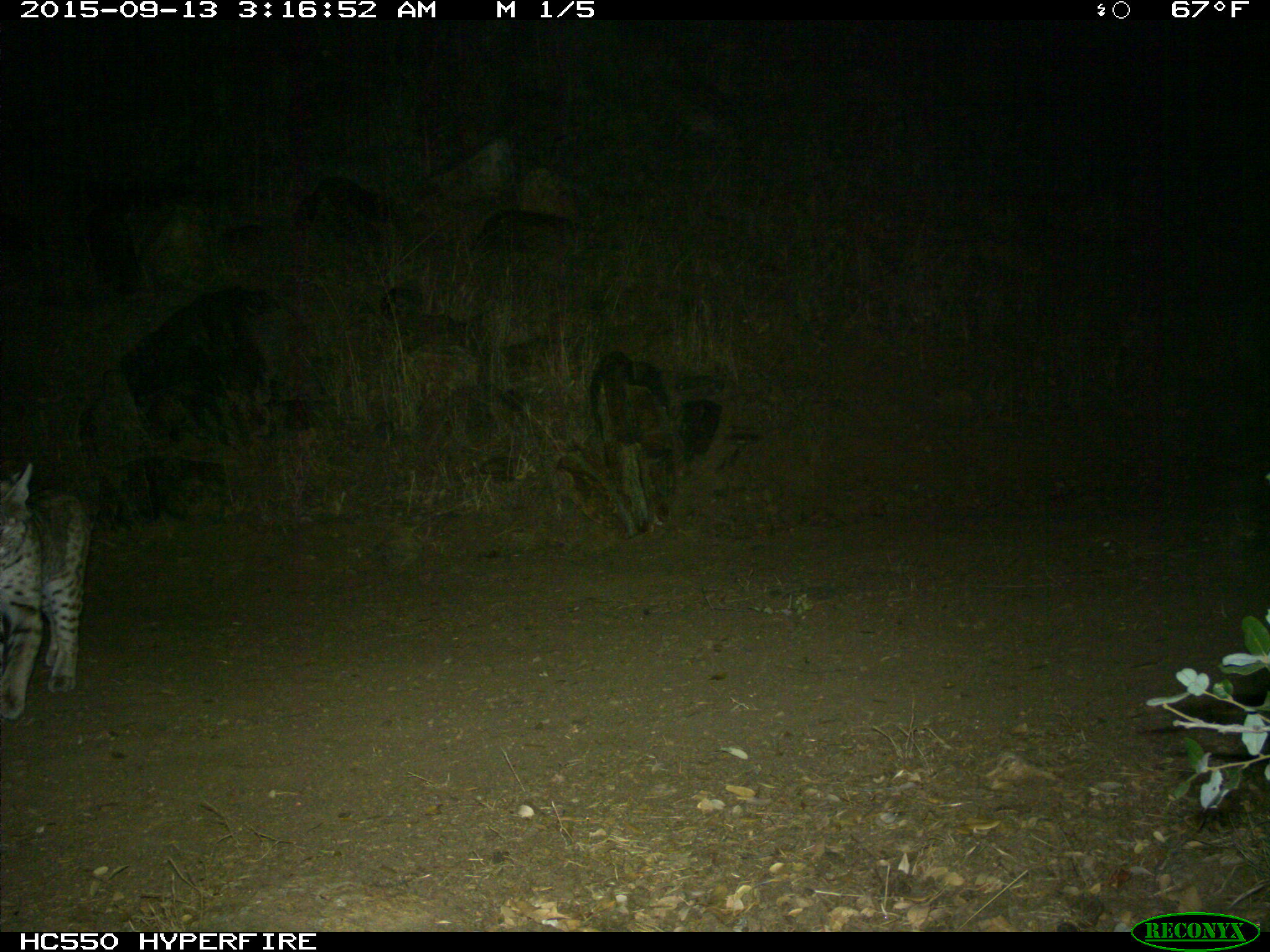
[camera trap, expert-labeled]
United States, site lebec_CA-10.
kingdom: Animalia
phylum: Chordata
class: Mammalia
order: Carnivora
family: Felidae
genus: Lynx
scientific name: Lynx rufus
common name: bobcat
Lynx rufus (bobcat).